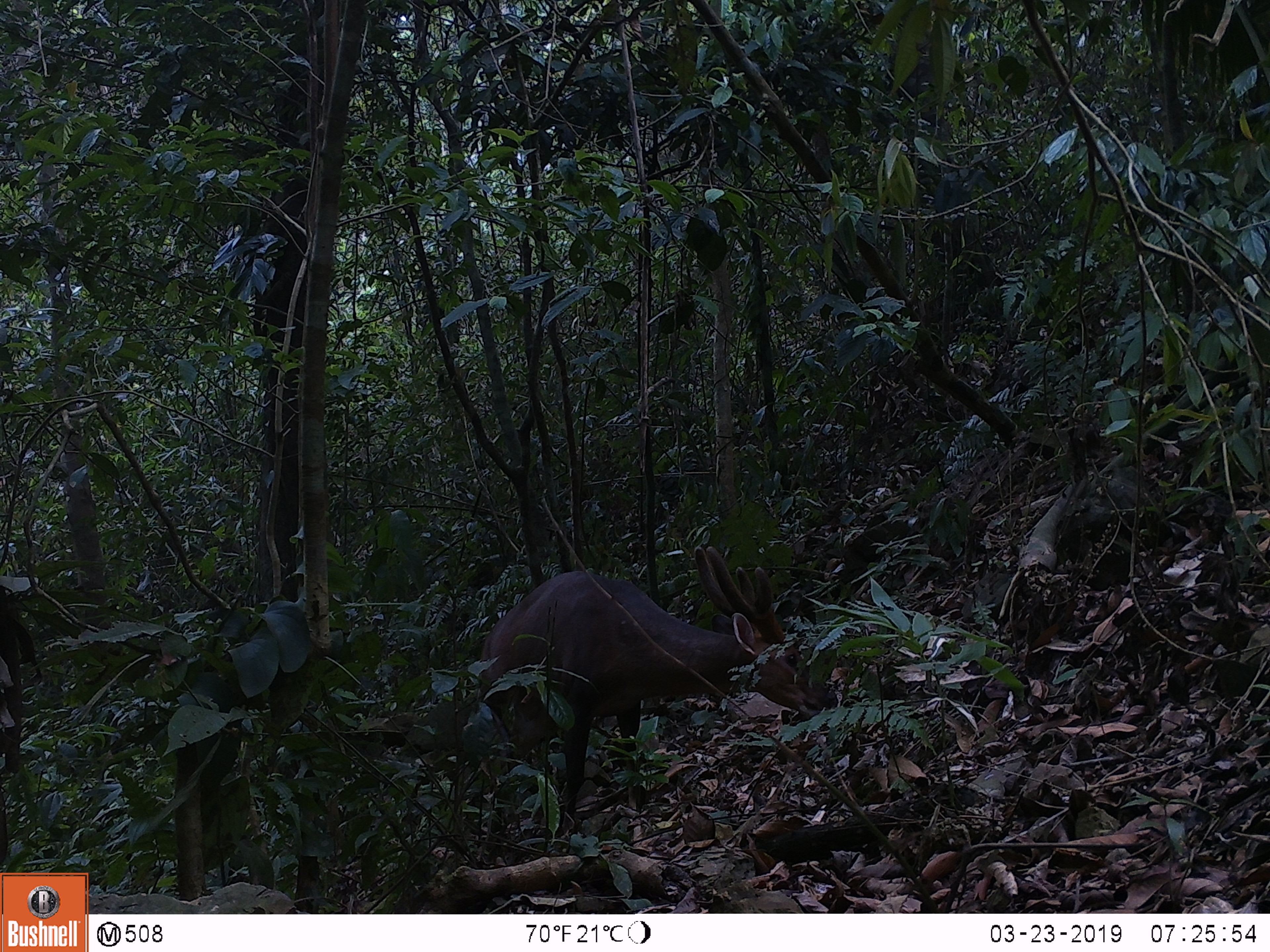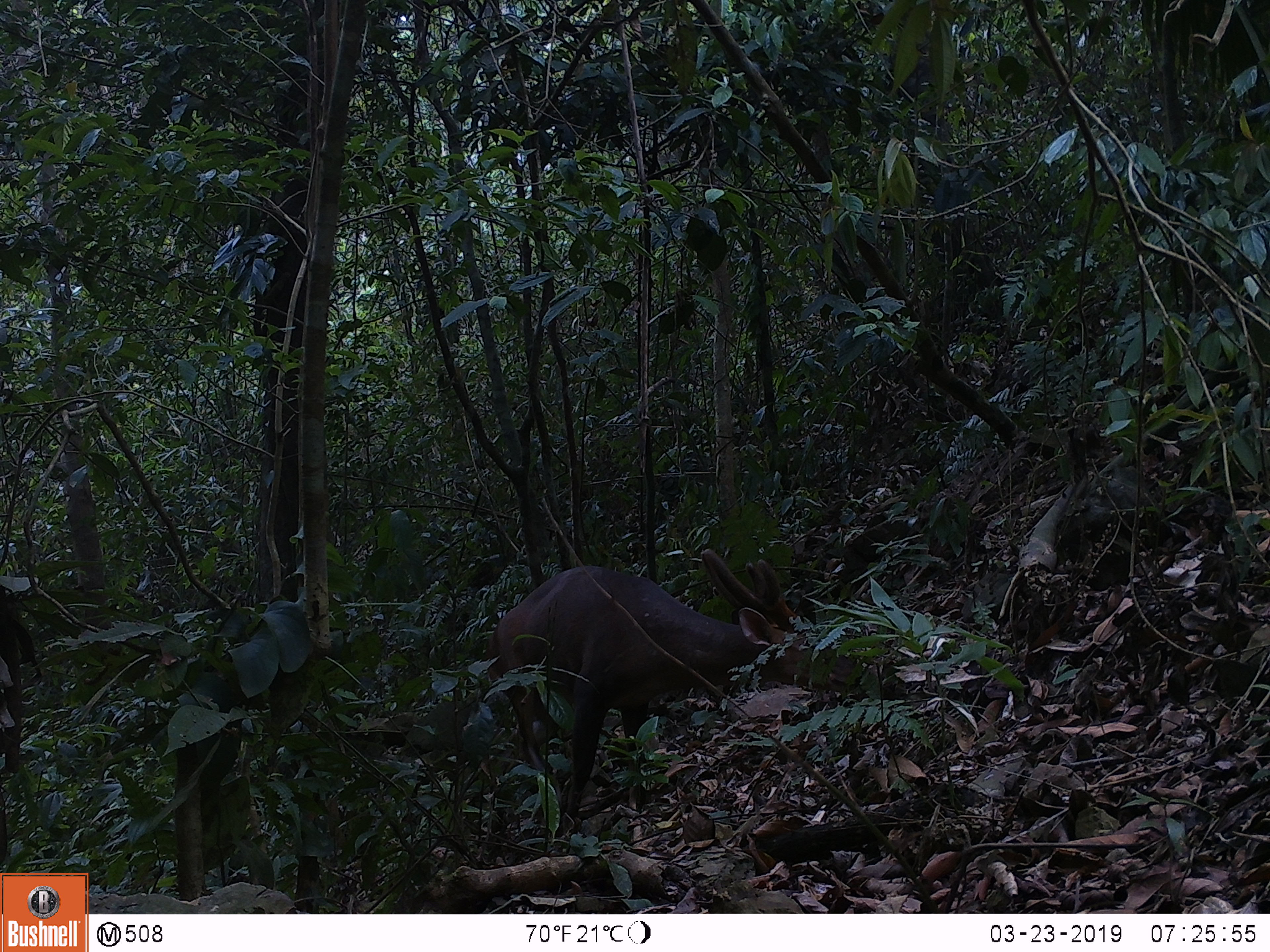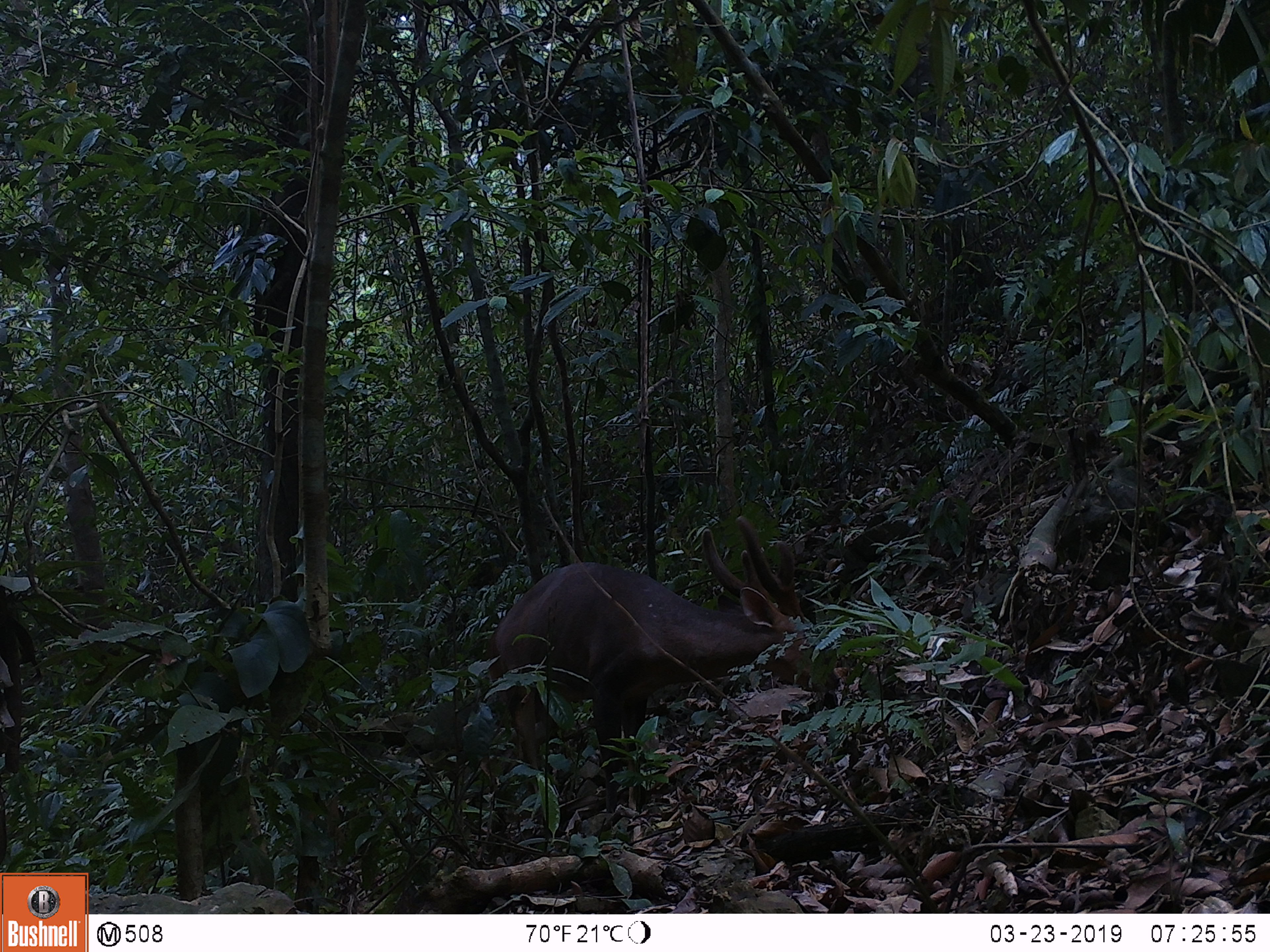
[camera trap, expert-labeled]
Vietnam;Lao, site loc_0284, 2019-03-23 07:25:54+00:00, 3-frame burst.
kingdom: Animalia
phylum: Chordata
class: Mammalia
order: Artiodactyla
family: Cervidae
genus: Muntiacus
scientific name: Muntiacus vuquangensis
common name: large-antlered muntjac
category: large antlered muntjac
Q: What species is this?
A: Large antlered muntjac (large-antlered muntjac) (Muntiacus vuquangensis).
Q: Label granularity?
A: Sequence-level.